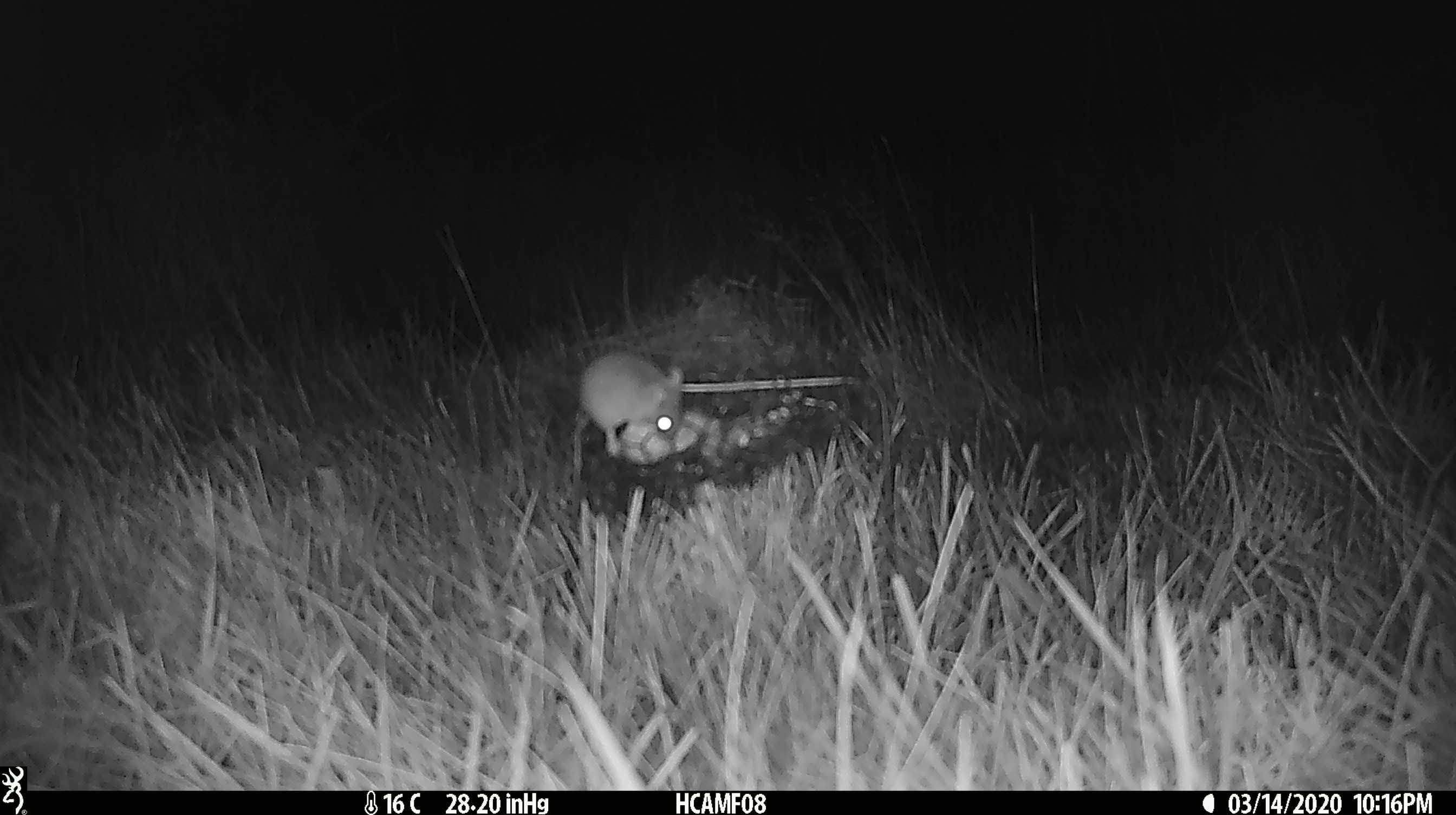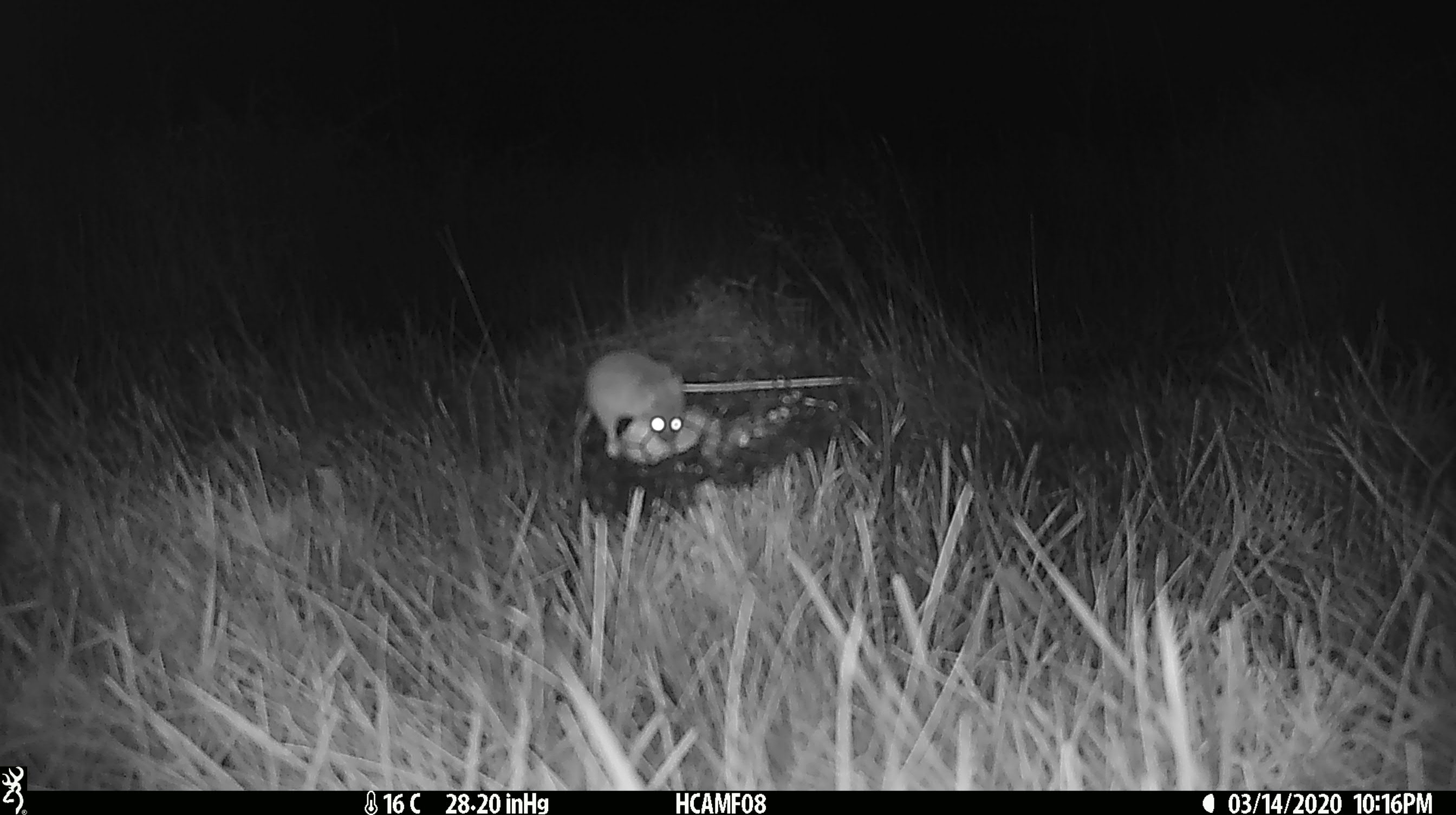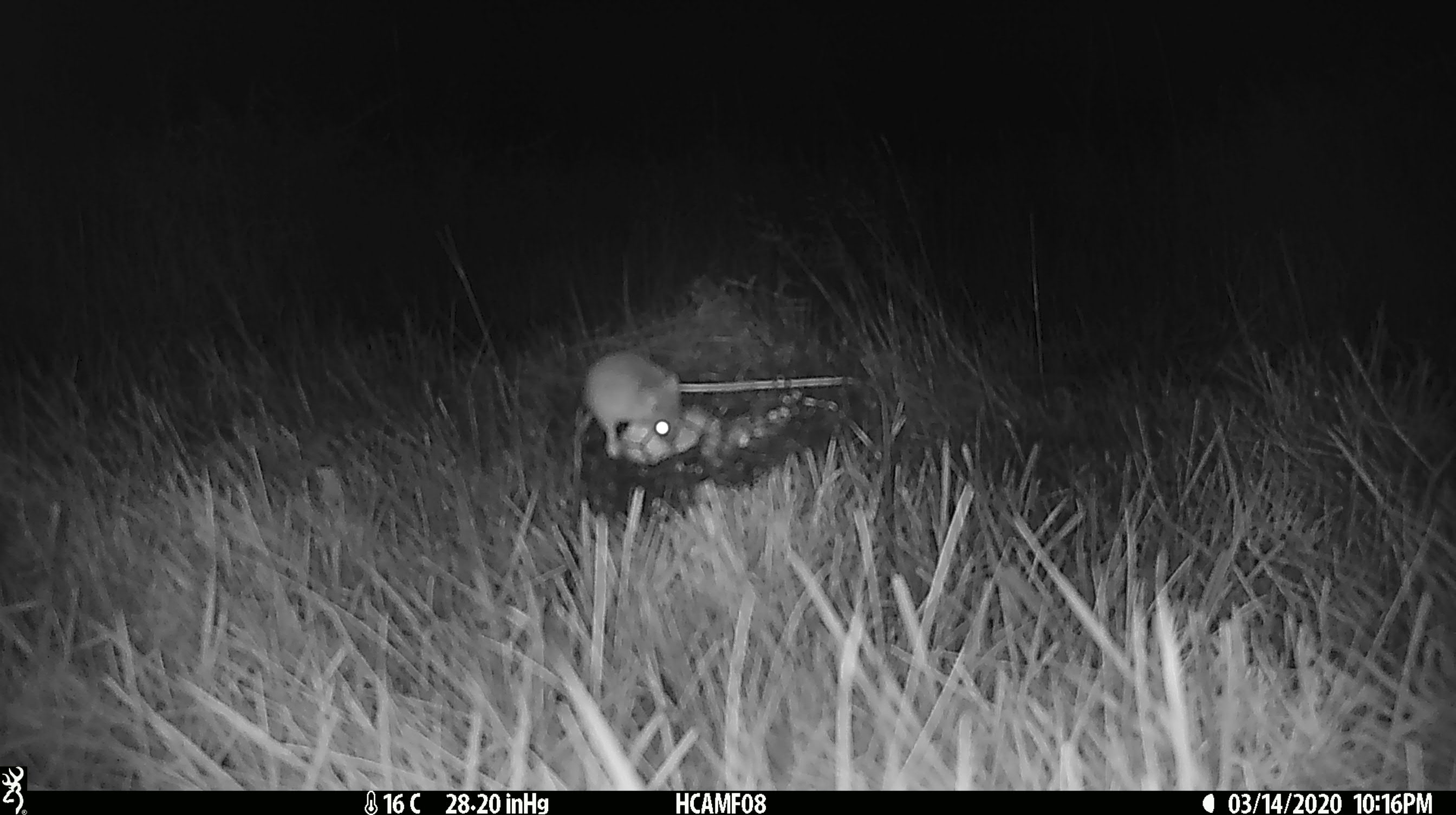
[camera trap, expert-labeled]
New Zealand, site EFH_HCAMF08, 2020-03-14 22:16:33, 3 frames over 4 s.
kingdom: Animalia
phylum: Chordata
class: Mammalia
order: Rodentia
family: Muridae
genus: Mus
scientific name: Mus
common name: mouse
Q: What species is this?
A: Mouse (Mus).